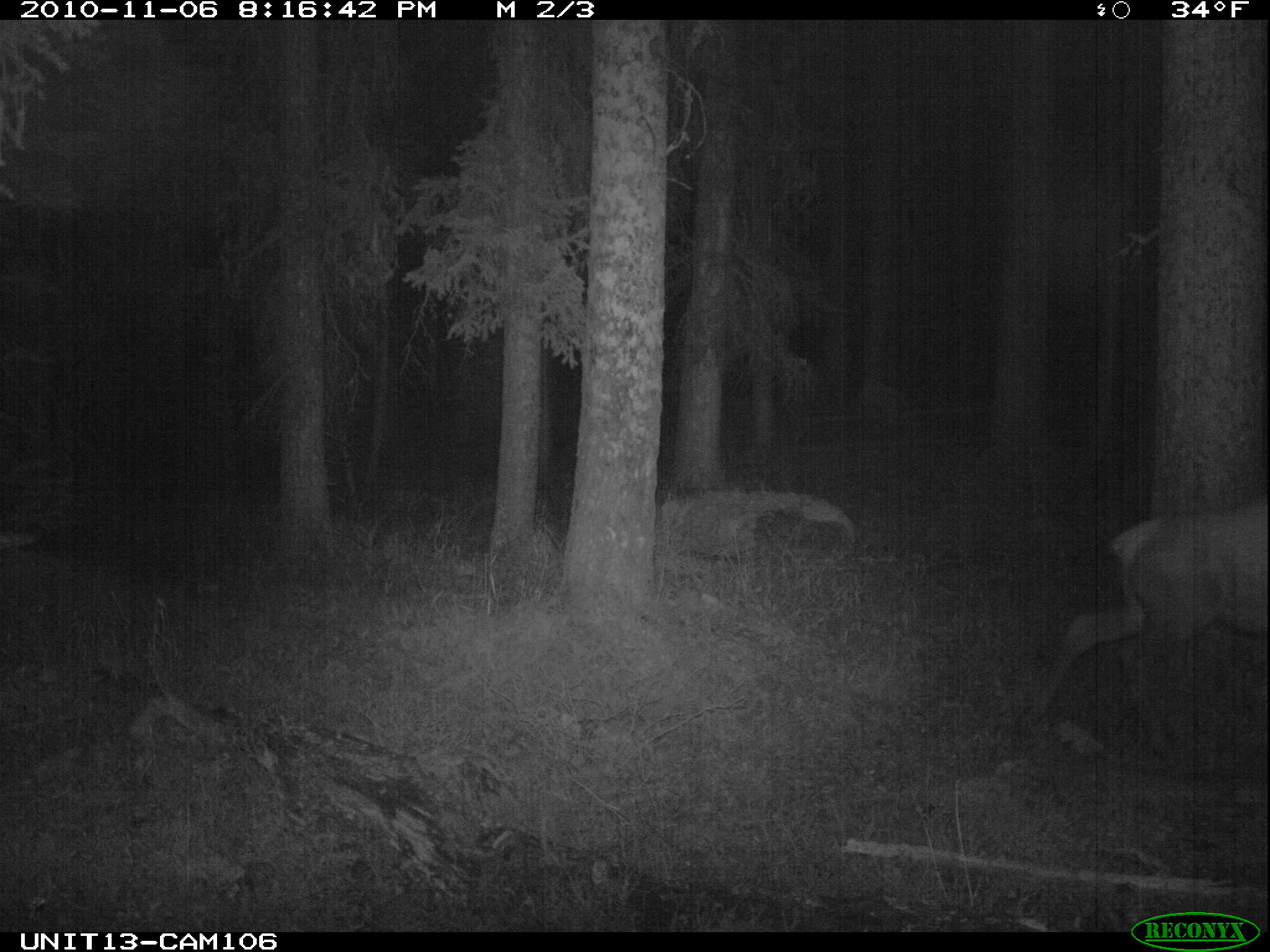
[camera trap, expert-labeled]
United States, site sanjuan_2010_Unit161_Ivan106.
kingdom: Animalia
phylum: Chordata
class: Mammalia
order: Artiodactyla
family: Cervidae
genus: Cervus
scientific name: Cervus elaphus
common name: red deer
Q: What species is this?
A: Cervus elaphus (red deer).